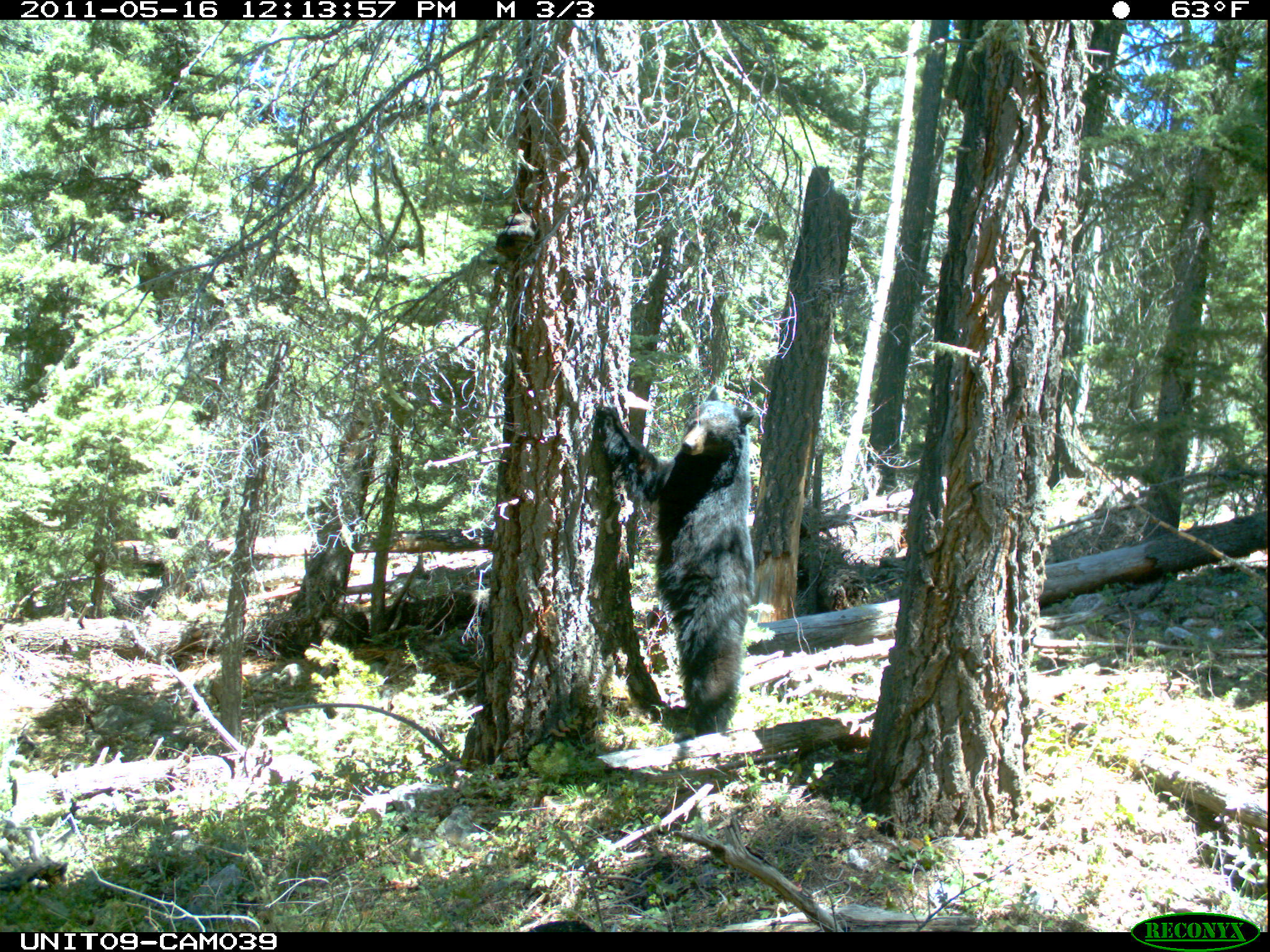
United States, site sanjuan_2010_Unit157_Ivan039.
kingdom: Animalia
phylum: Chordata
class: Mammalia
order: Carnivora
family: Ursidae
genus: Ursus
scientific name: Ursus americanus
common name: american black bear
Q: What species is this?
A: Ursus americanus (american black bear).